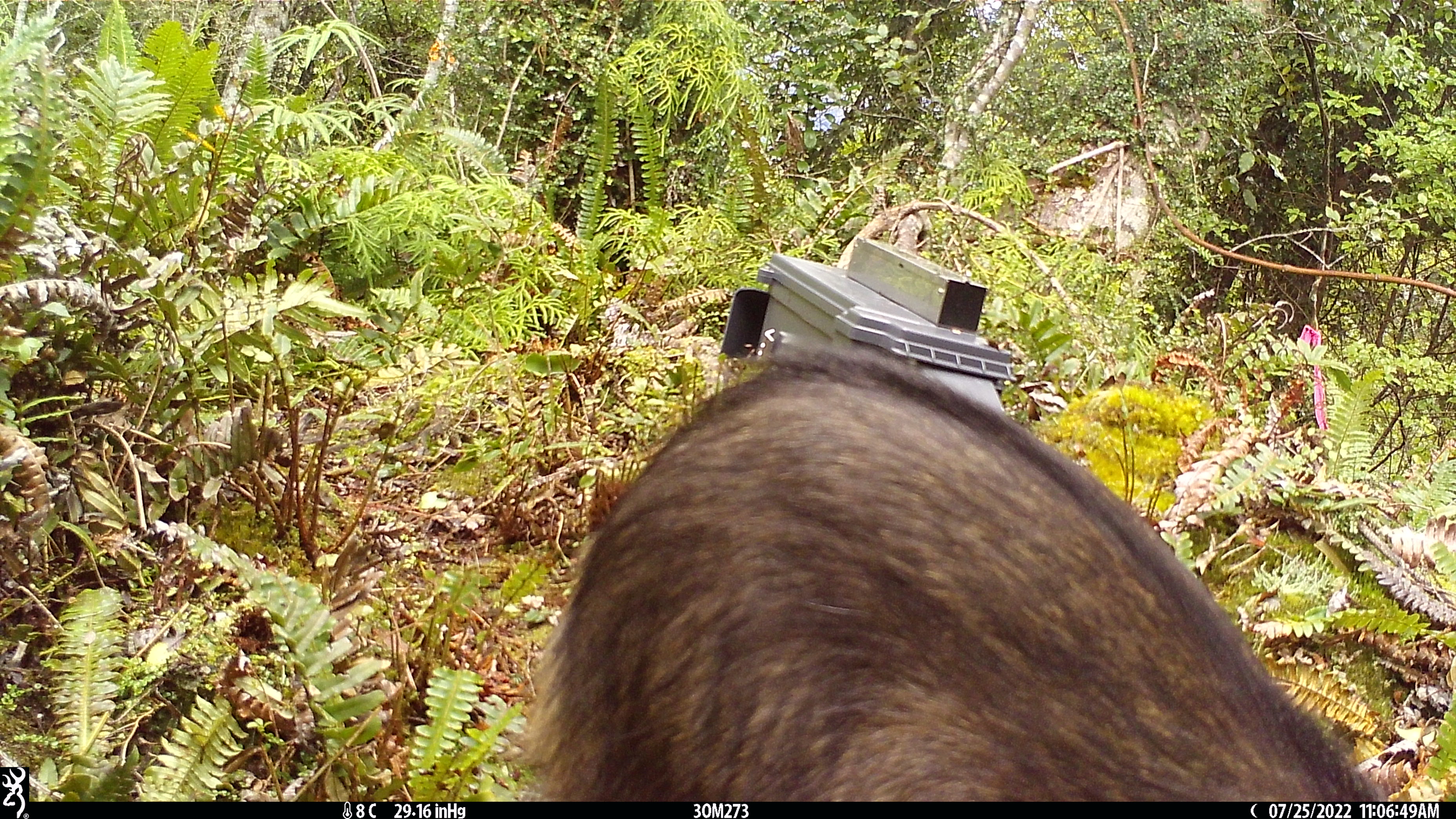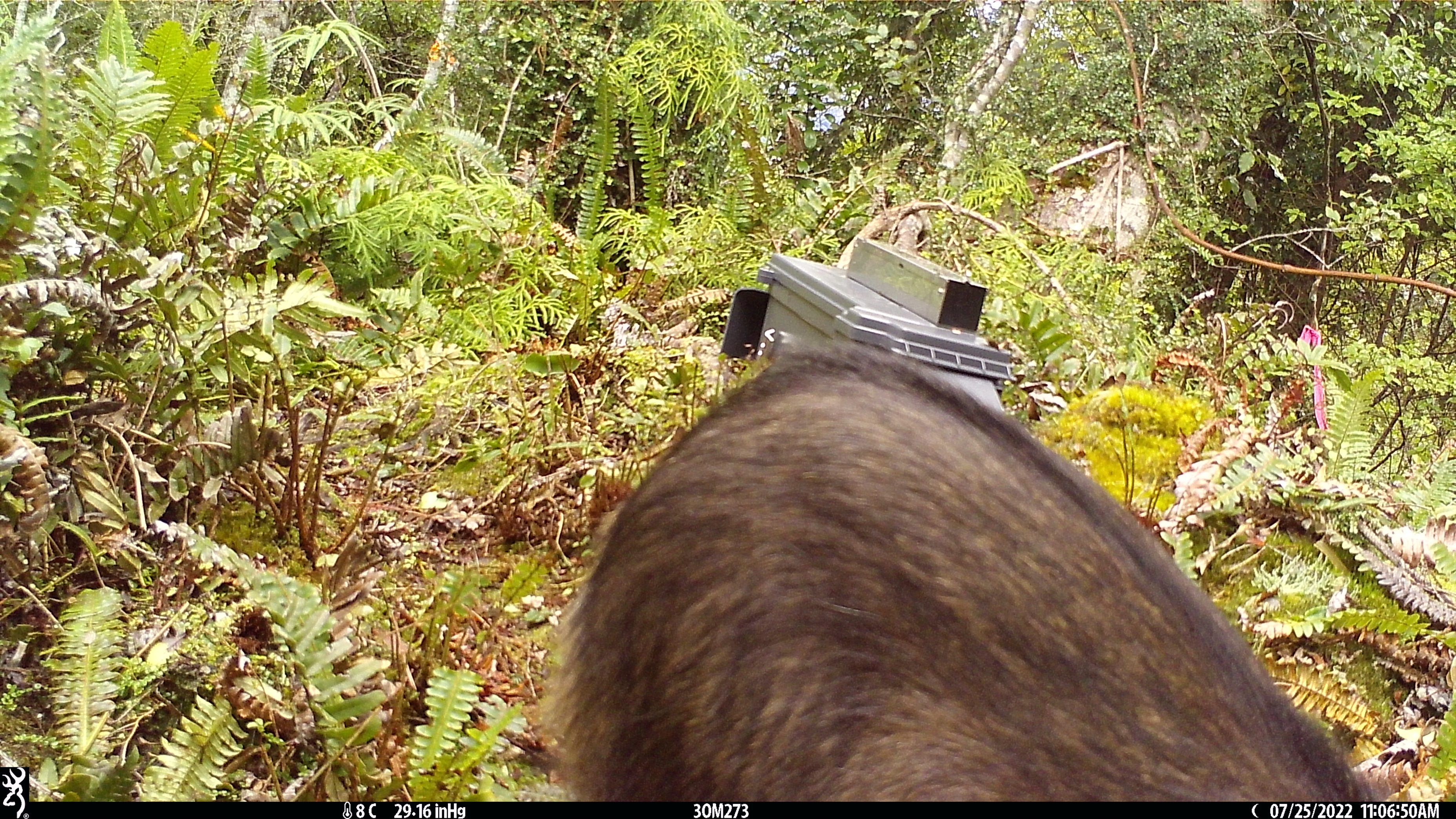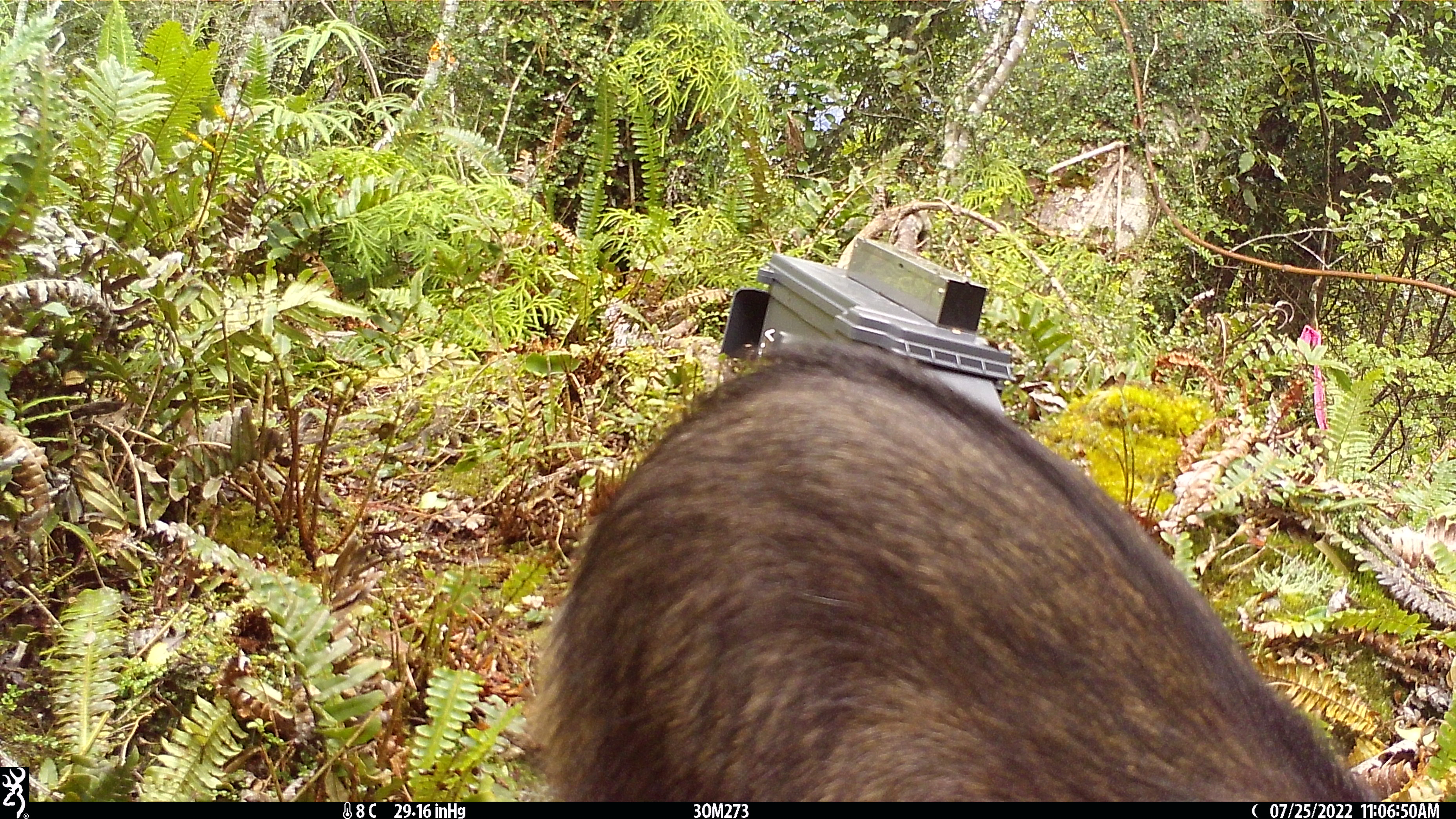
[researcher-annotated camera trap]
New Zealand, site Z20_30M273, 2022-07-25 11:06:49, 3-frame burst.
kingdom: Animalia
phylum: Chordata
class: Mammalia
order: Artiodactyla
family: Bovidae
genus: Rupicapra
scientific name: Rupicapra rupicapra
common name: alpine chamois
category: chamois